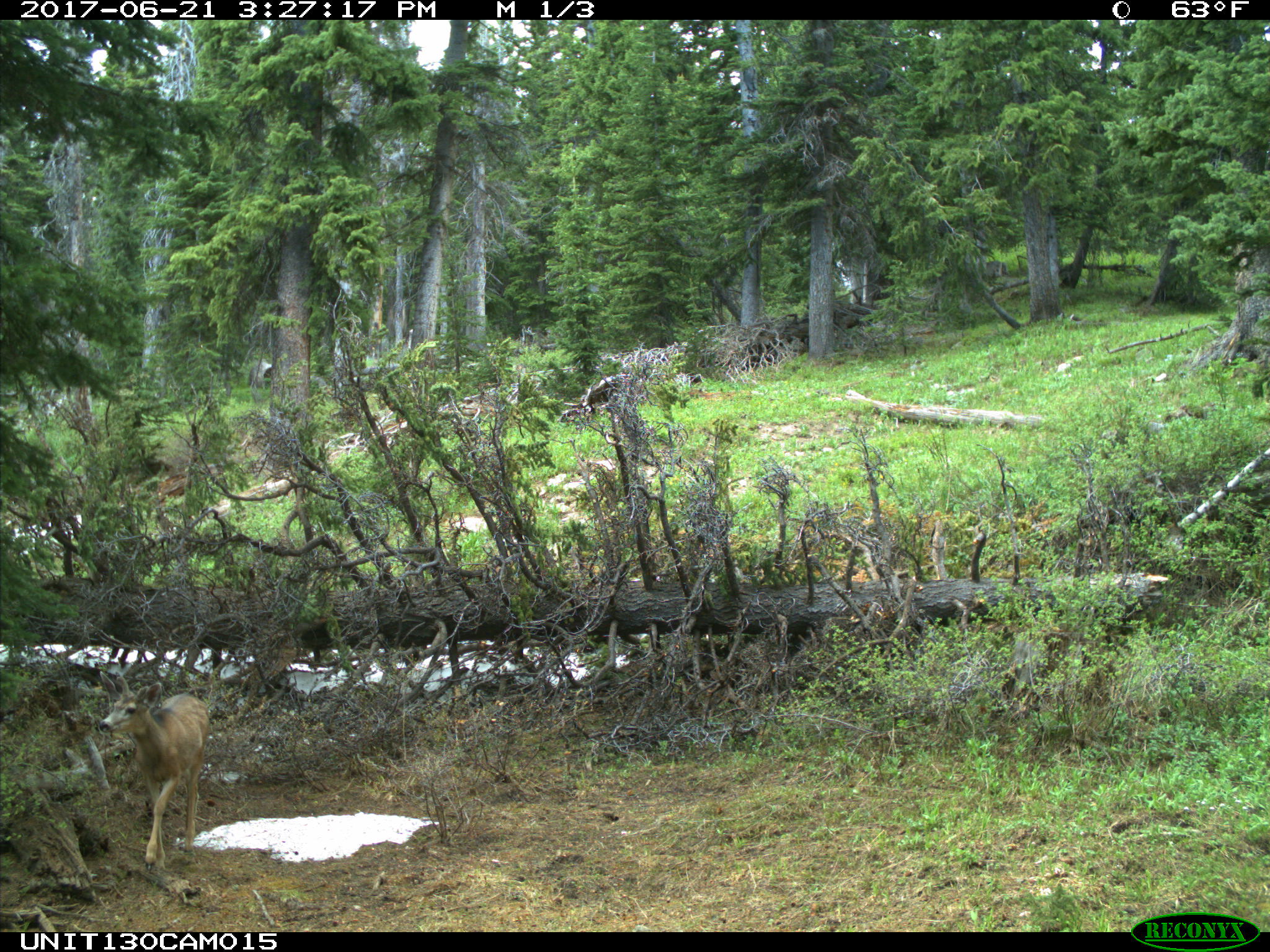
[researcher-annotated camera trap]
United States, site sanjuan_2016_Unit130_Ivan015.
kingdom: Animalia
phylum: Chordata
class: Mammalia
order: Artiodactyla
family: Cervidae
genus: Odocoileus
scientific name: Odocoileus hemionus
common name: mule deer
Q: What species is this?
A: Odocoileus hemionus (mule deer).